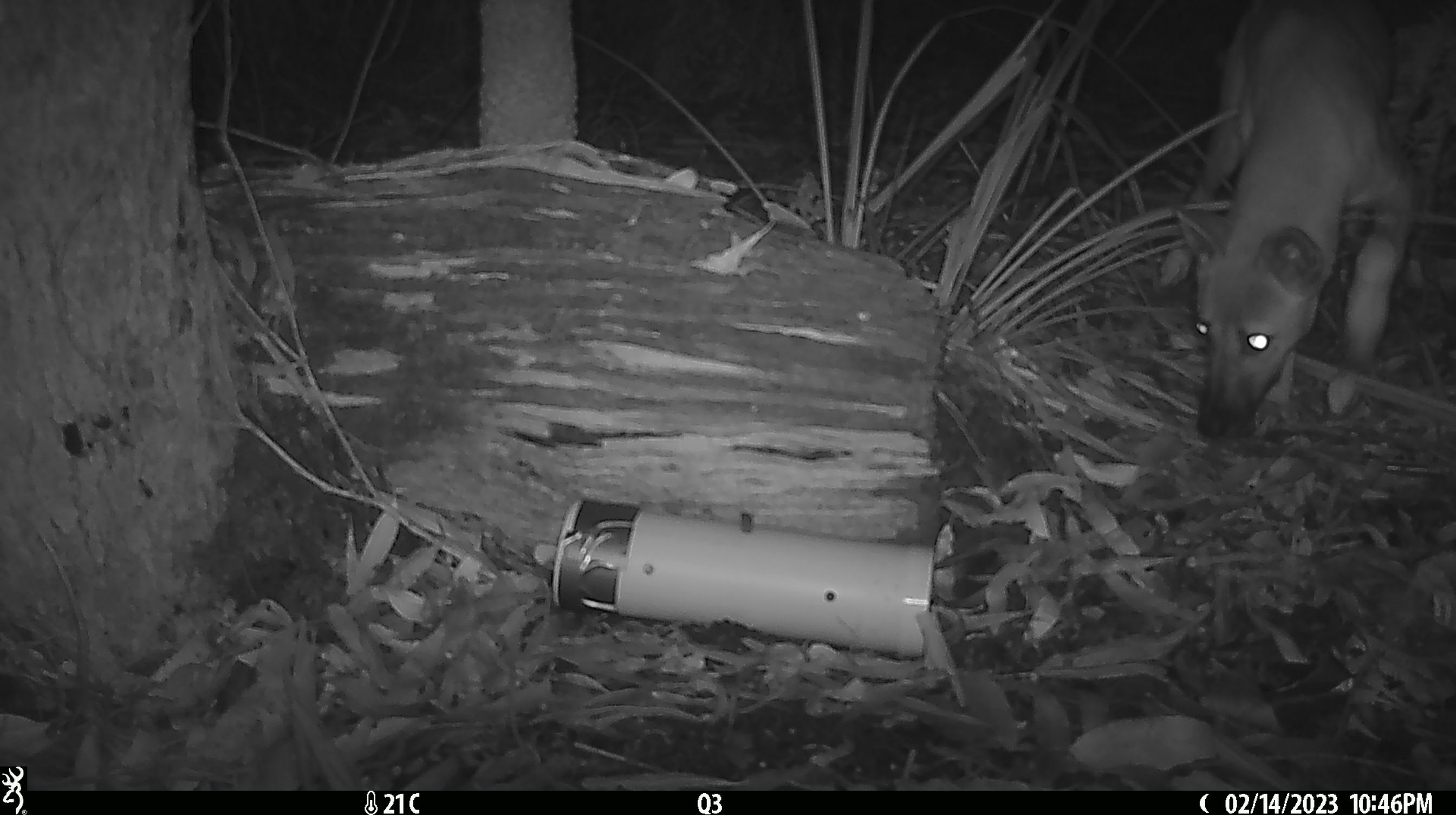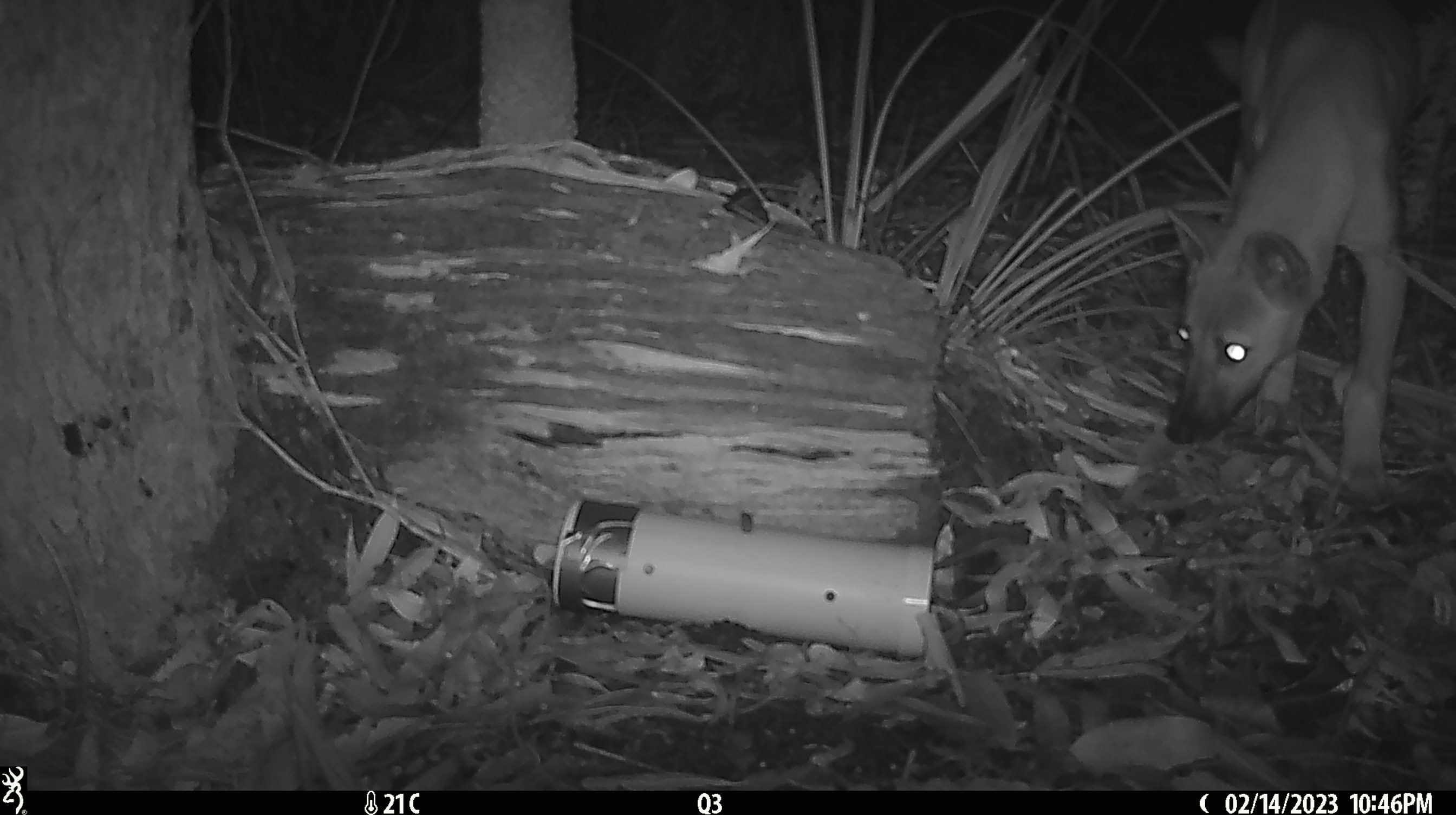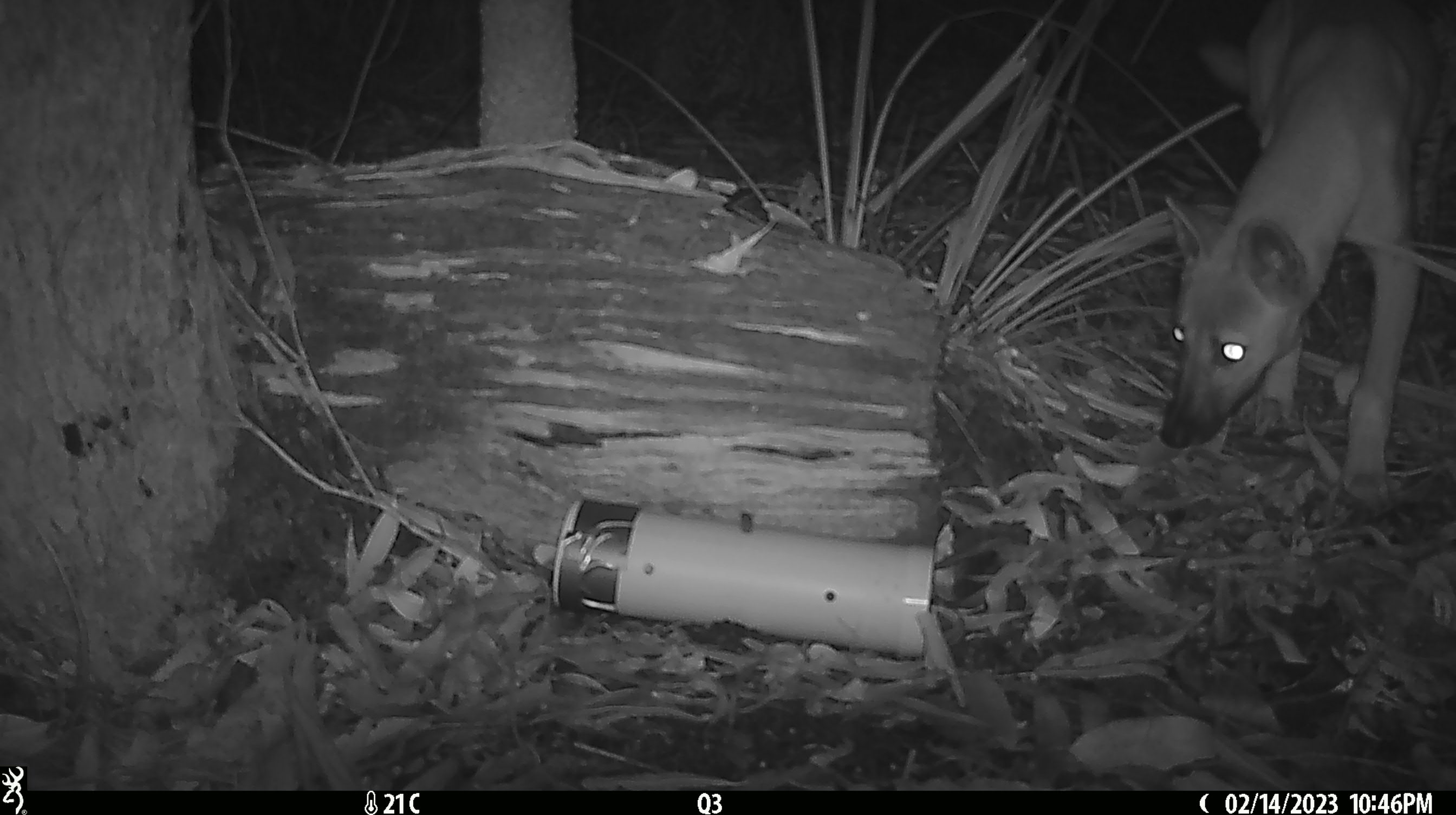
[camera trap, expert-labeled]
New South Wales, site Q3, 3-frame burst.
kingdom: Animalia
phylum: Chordata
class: Mammalia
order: Carnivora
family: Canidae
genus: Canis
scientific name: Canis familiaris dingo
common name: dingo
Dingo (Canis familiaris dingo).